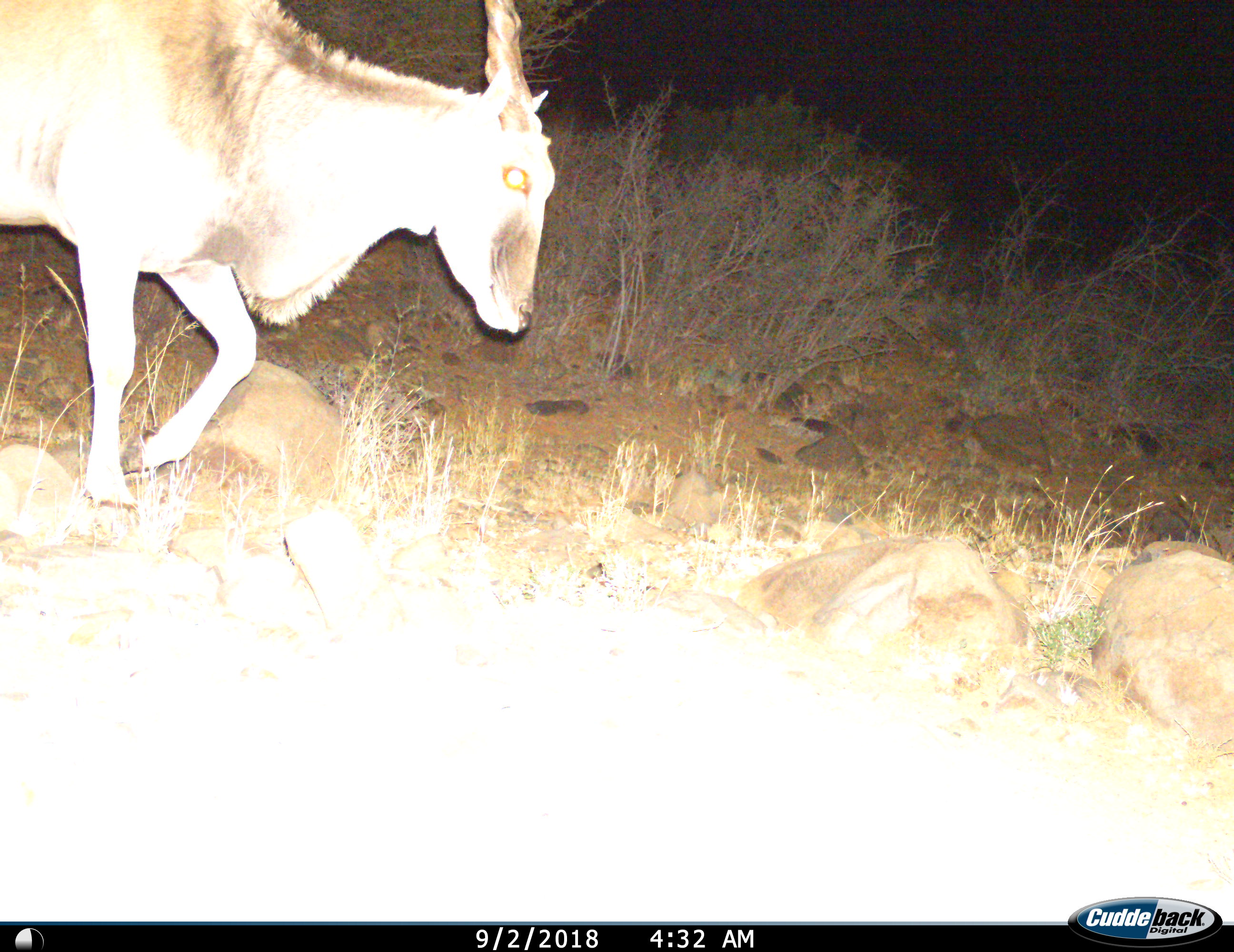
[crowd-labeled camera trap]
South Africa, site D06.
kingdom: Animalia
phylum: Chordata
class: Mammalia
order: Artiodactyla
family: Bovidae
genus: Tragelaphus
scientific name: Tragelaphus oryx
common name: eland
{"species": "eland (Tragelaphus oryx)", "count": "1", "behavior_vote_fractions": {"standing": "11%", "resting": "0%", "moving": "89%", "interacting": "0%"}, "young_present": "0%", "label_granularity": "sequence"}